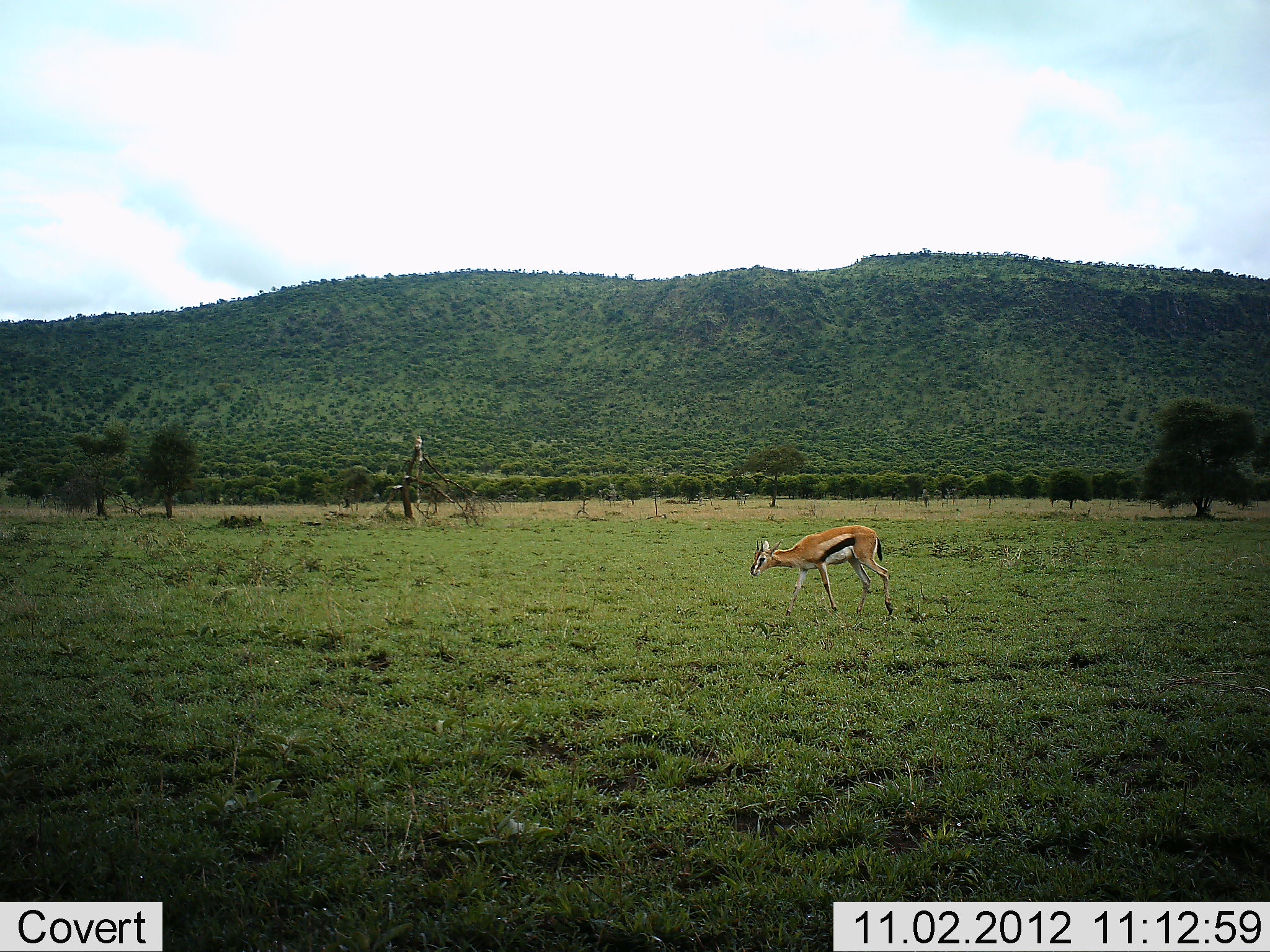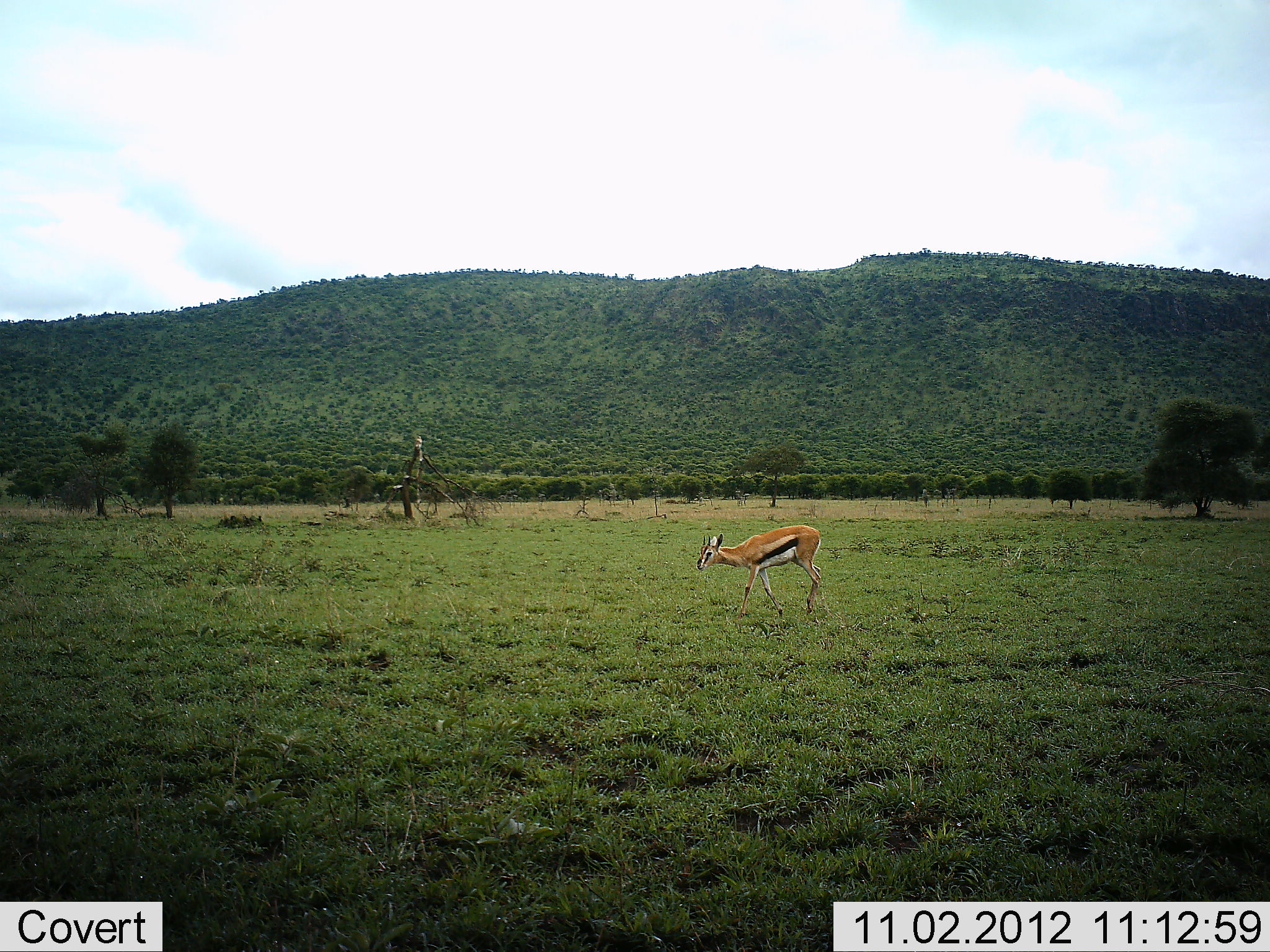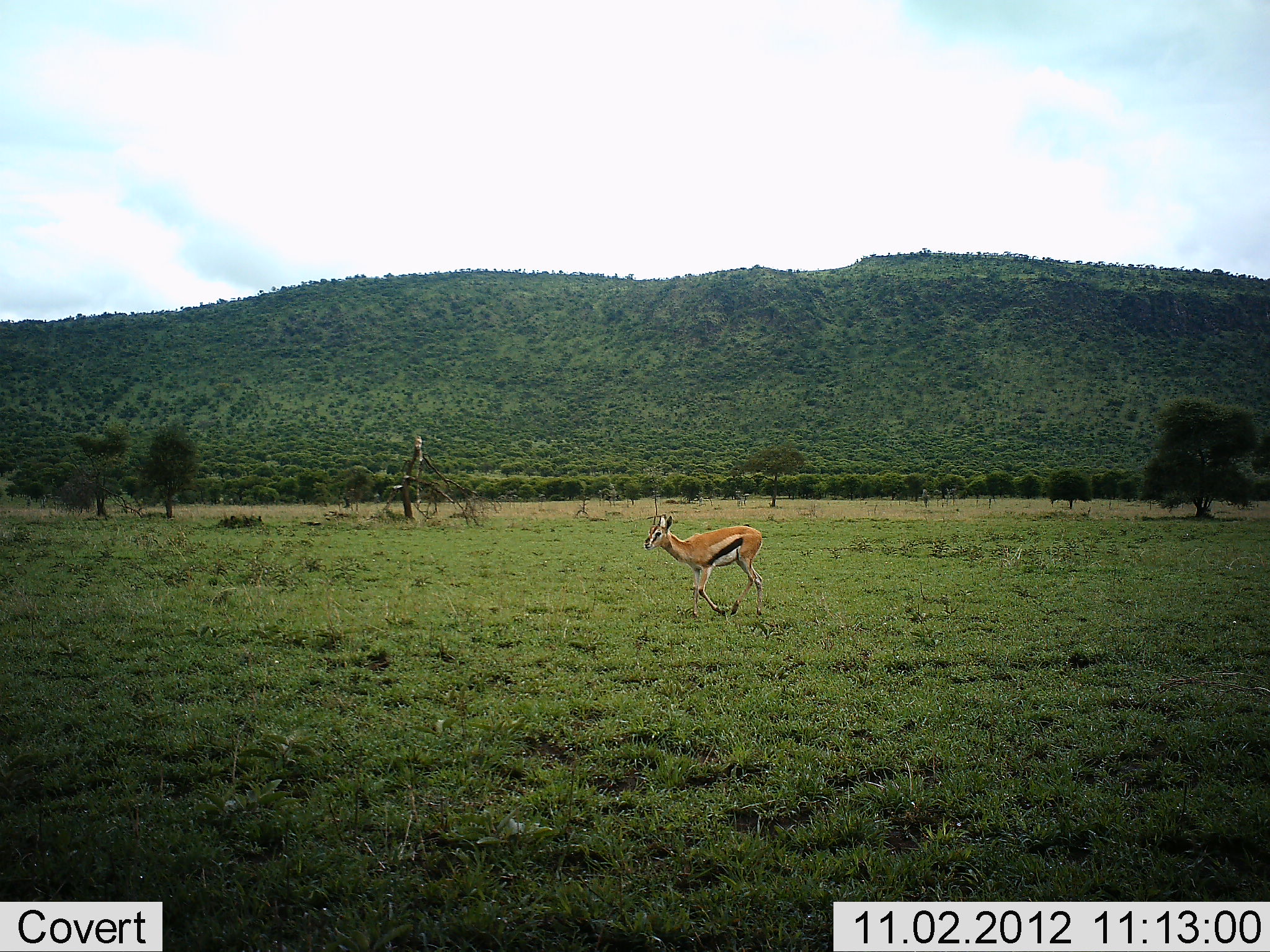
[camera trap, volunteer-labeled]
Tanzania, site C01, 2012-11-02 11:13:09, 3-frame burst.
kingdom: Animalia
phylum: Chordata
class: Mammalia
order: Artiodactyla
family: Bovidae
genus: Eudorcas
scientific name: Eudorcas thomsonii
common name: thomson's gazelle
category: gazellethomsons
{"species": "gazellethomsons (thomson's gazelle) (Eudorcas thomsonii)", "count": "1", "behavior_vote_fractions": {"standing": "10%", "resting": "0%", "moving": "90%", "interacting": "0%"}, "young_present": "10%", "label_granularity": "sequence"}